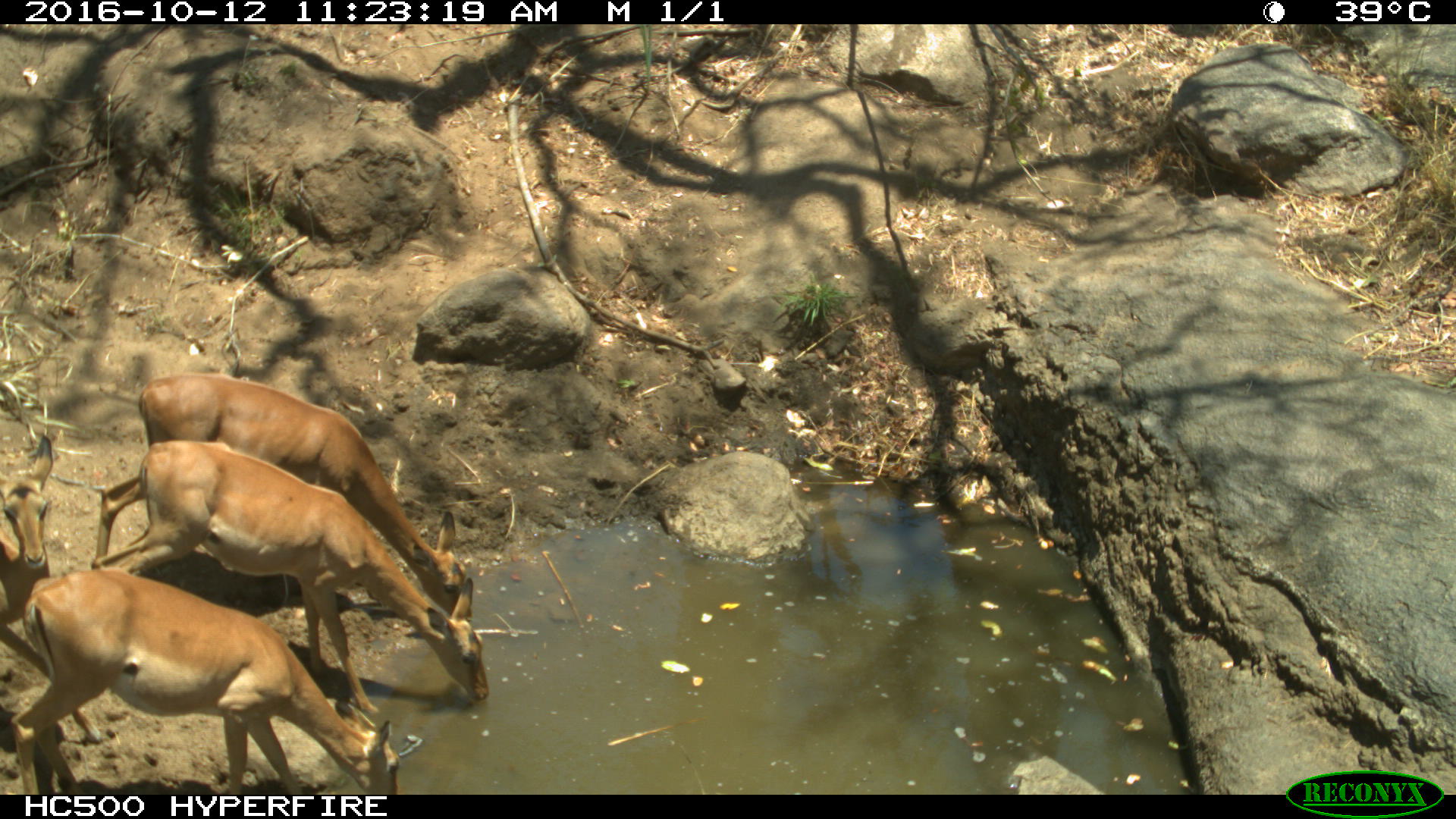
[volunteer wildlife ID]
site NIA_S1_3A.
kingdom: Animalia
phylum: Chordata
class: Mammalia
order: Artiodactyla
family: Bovidae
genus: Aepyceros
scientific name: Aepyceros melampus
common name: impala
Impala (Aepyceros melampus), count 4. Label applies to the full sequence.